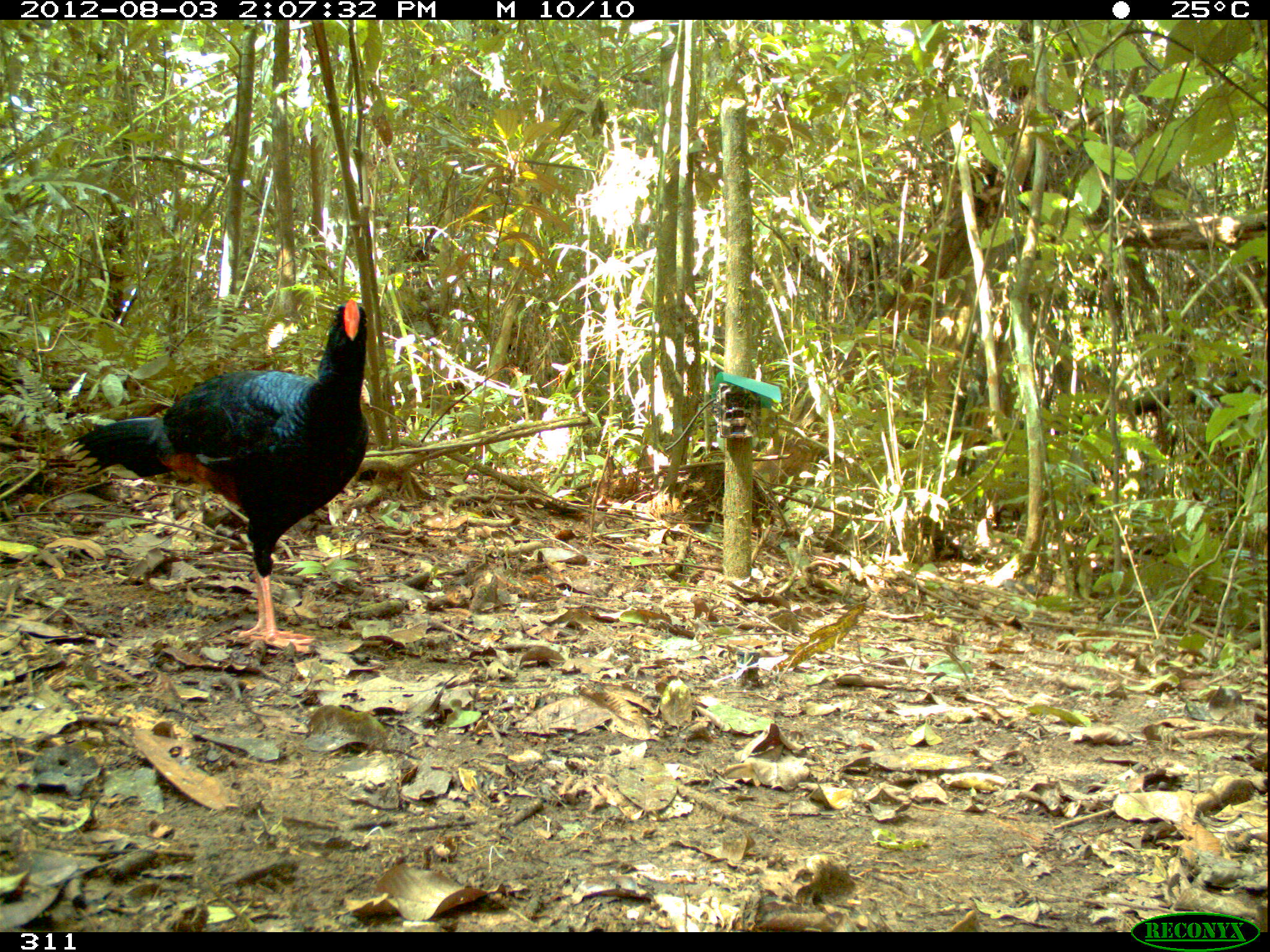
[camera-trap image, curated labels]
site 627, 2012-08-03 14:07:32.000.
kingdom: Animalia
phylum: Chordata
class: Aves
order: Galliformes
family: Cracidae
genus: Mitu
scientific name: Mitu tuberosum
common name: razor-billed curassow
Mitu tuberosum (razor-billed curassow).